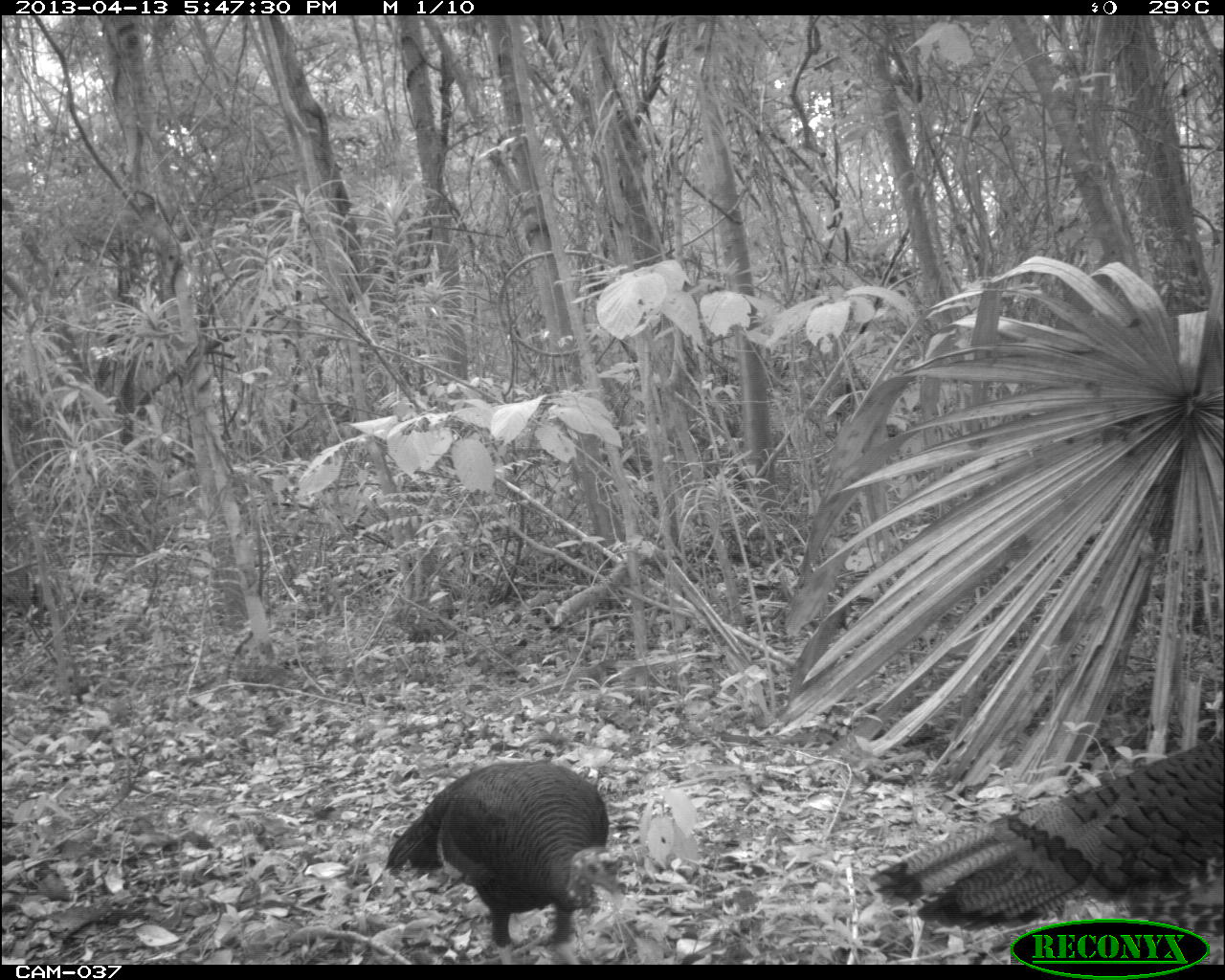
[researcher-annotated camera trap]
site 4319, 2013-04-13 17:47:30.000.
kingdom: Animalia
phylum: Chordata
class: Aves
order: Galliformes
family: Phasianidae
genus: Meleagris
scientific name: Meleagris ocellata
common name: ocellated turkey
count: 3